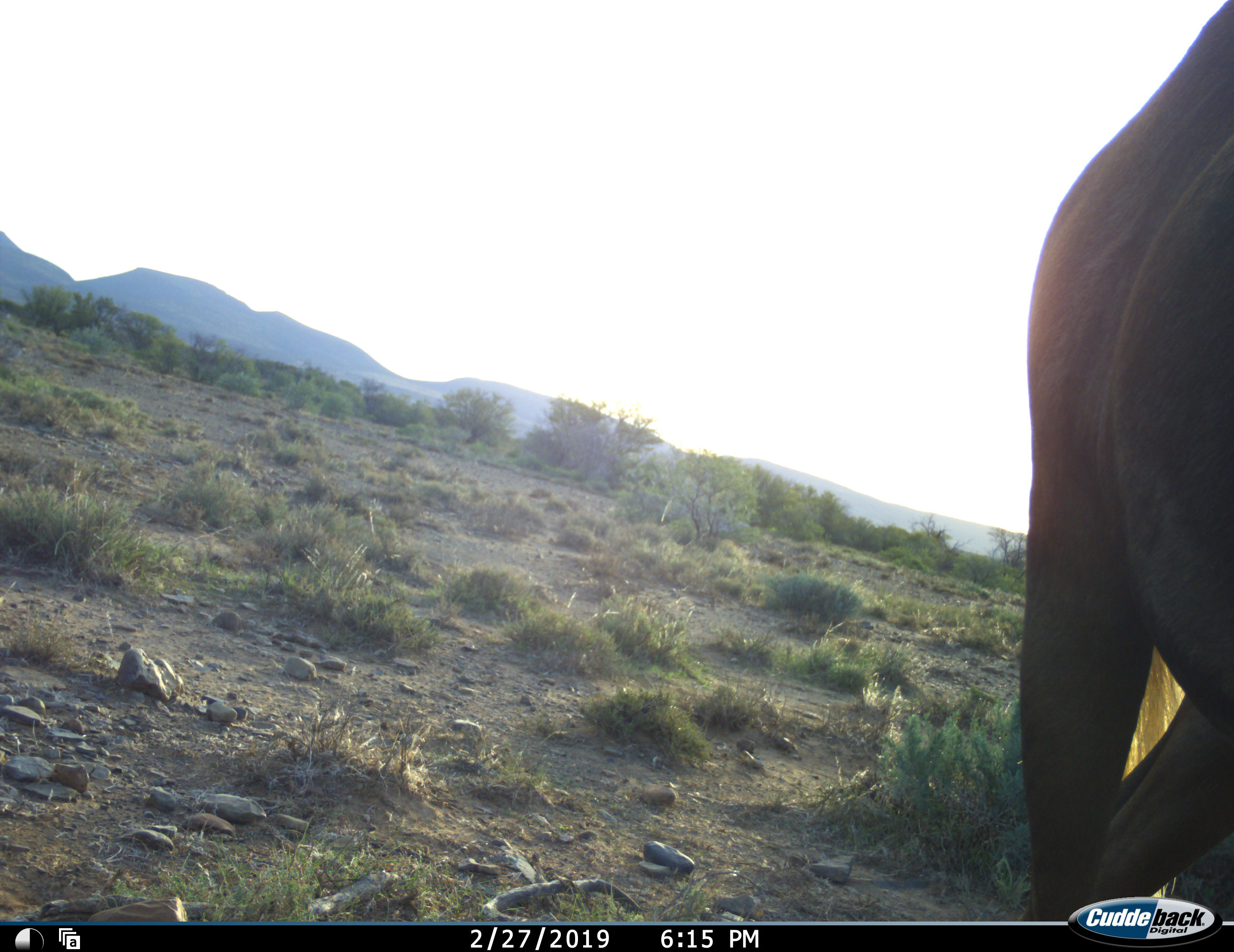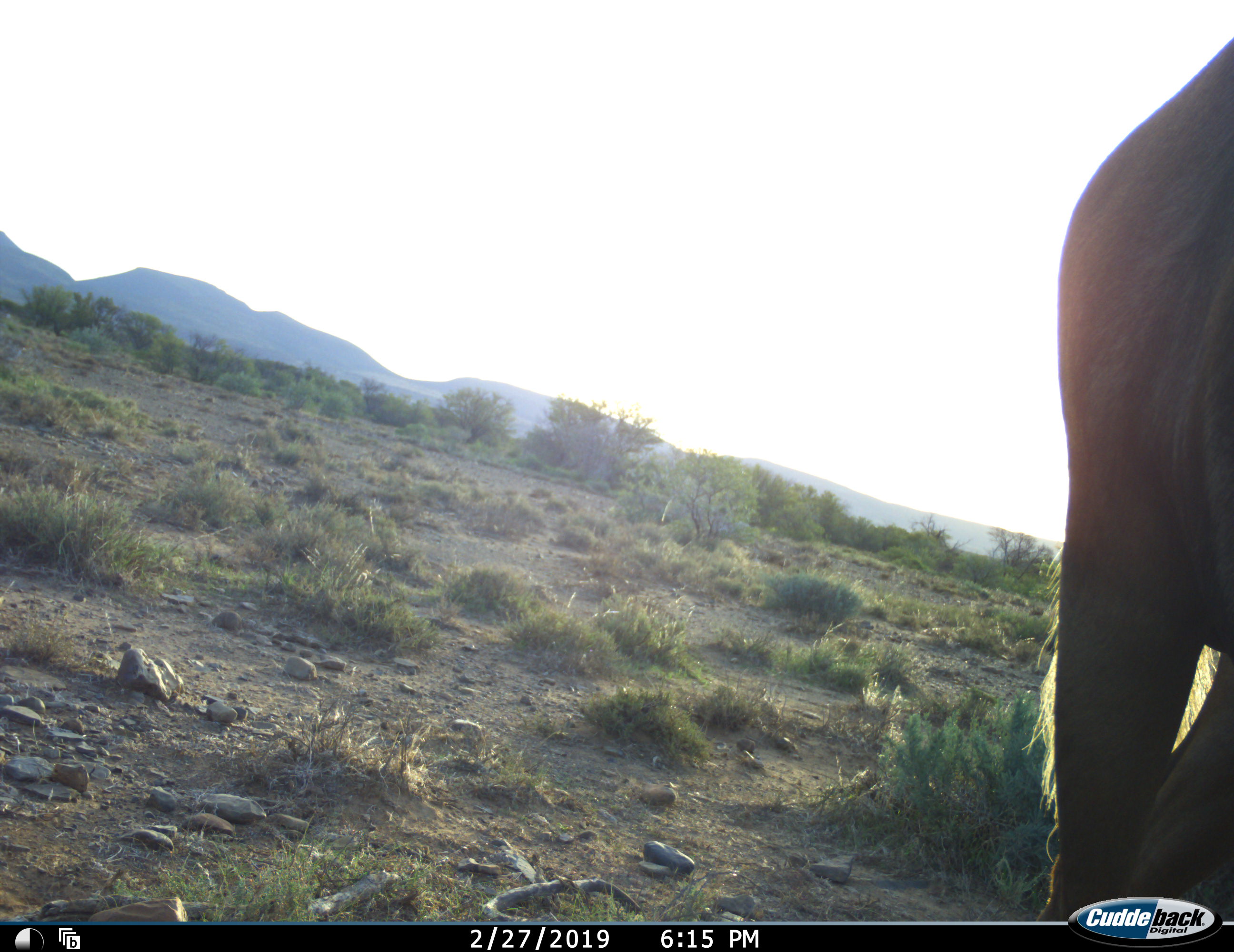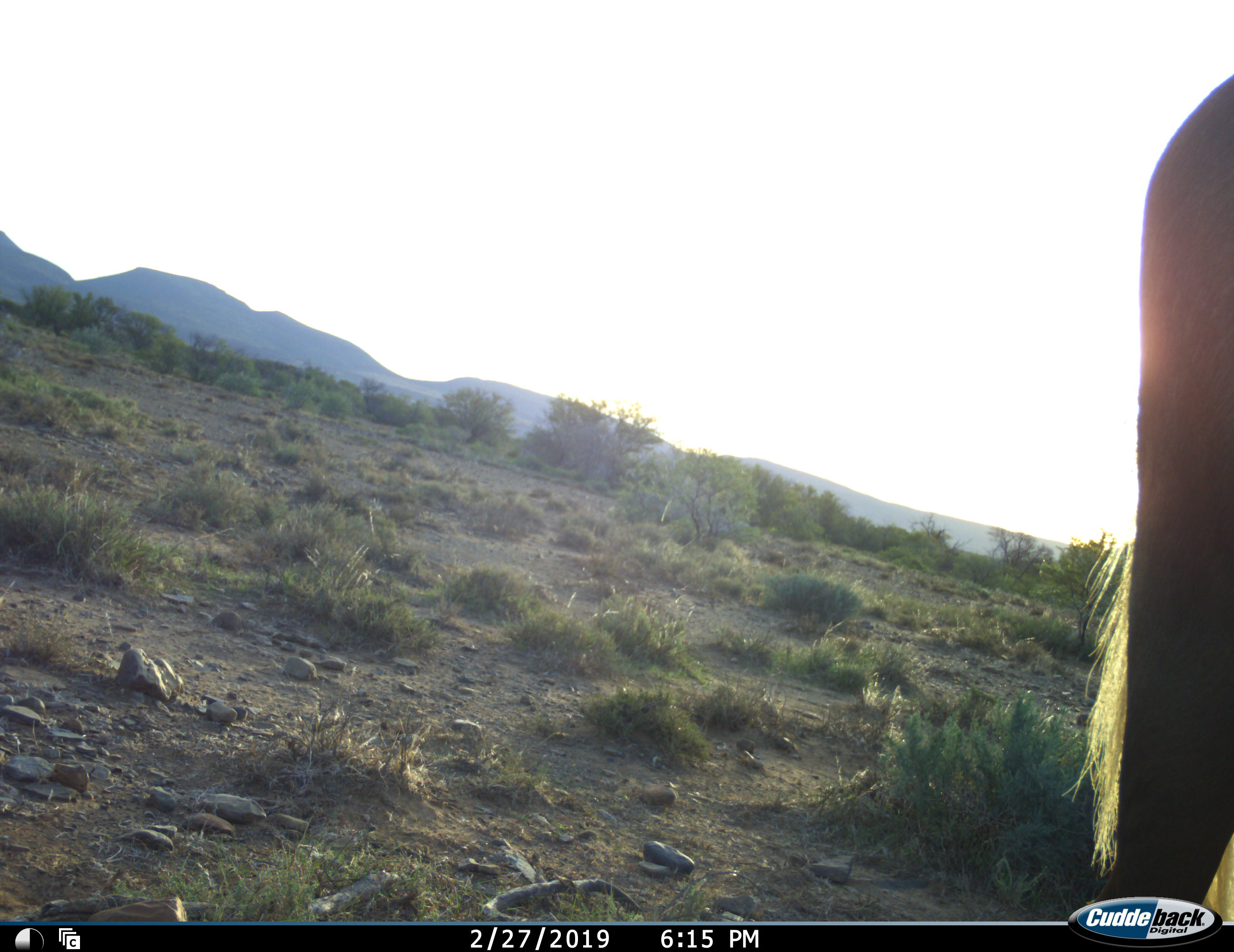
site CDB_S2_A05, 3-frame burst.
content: unidentified animal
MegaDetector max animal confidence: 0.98